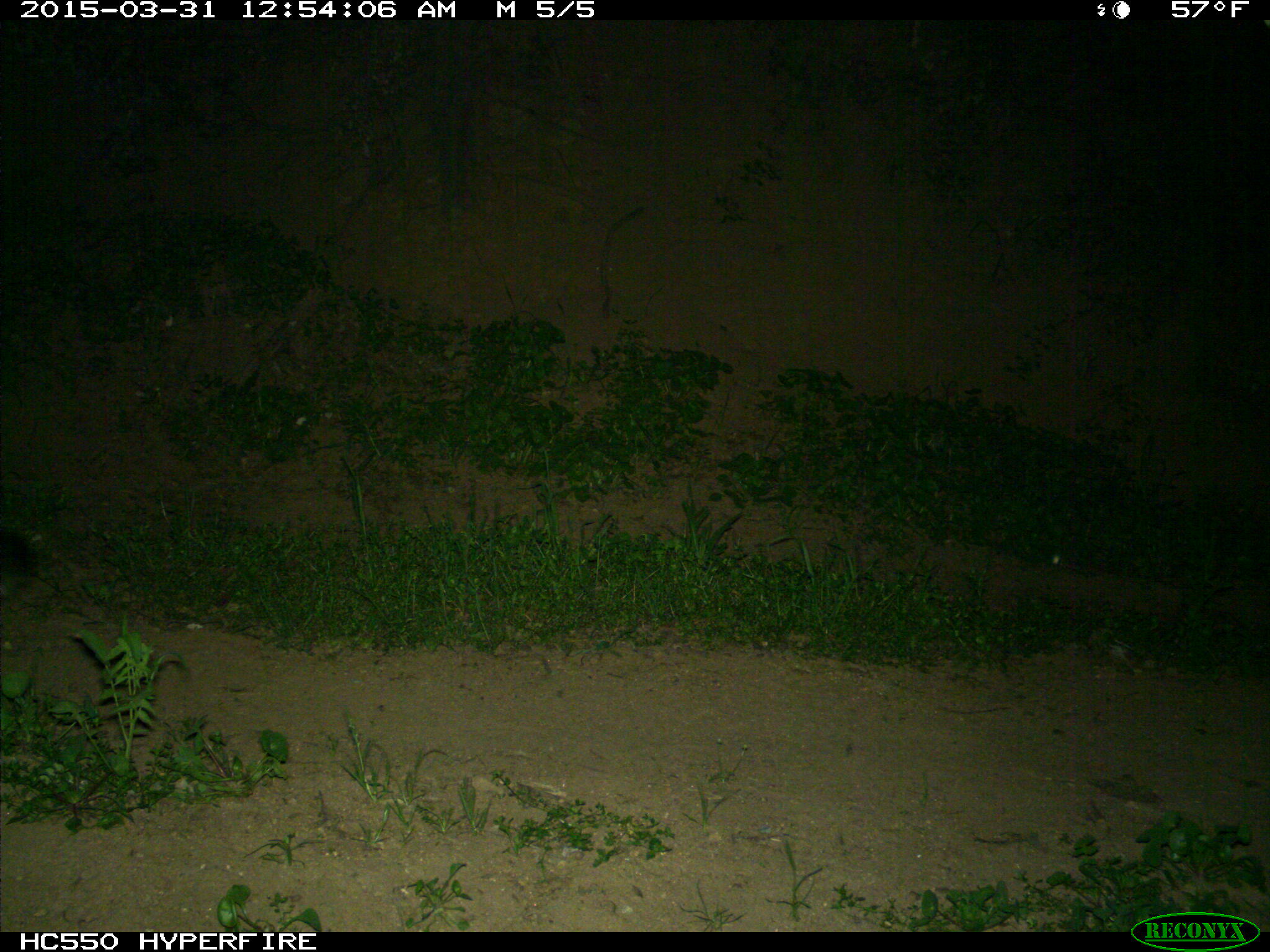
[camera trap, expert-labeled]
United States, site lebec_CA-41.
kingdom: Animalia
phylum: Chordata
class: Mammalia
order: Carnivora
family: Felidae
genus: Puma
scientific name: Puma concolor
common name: mountain lion